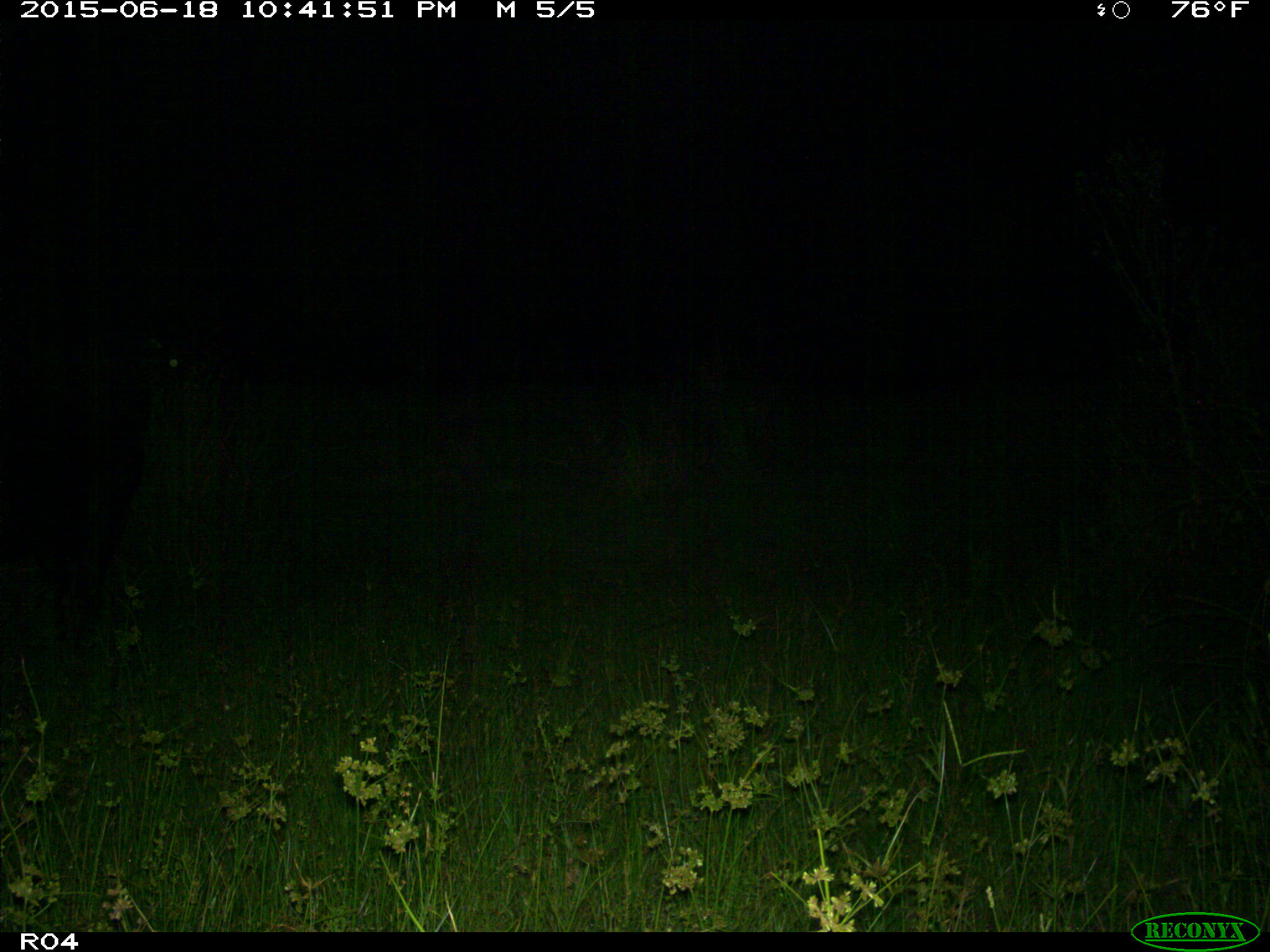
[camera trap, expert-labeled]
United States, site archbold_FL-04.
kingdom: Animalia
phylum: Chordata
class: Mammalia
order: Artiodactyla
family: Bovidae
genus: Bos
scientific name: Bos taurus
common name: domestic cow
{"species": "Bos taurus (domestic cow)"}